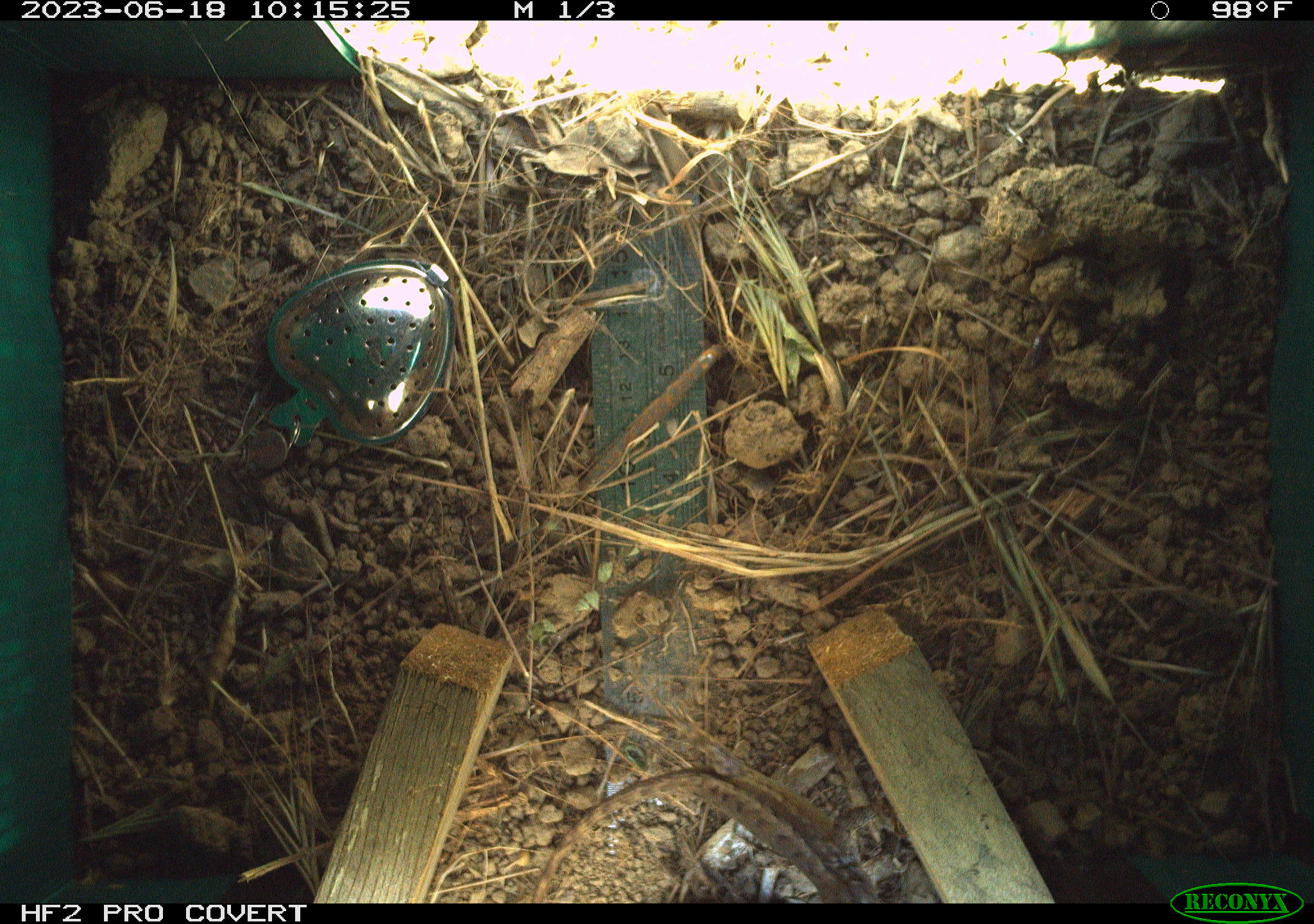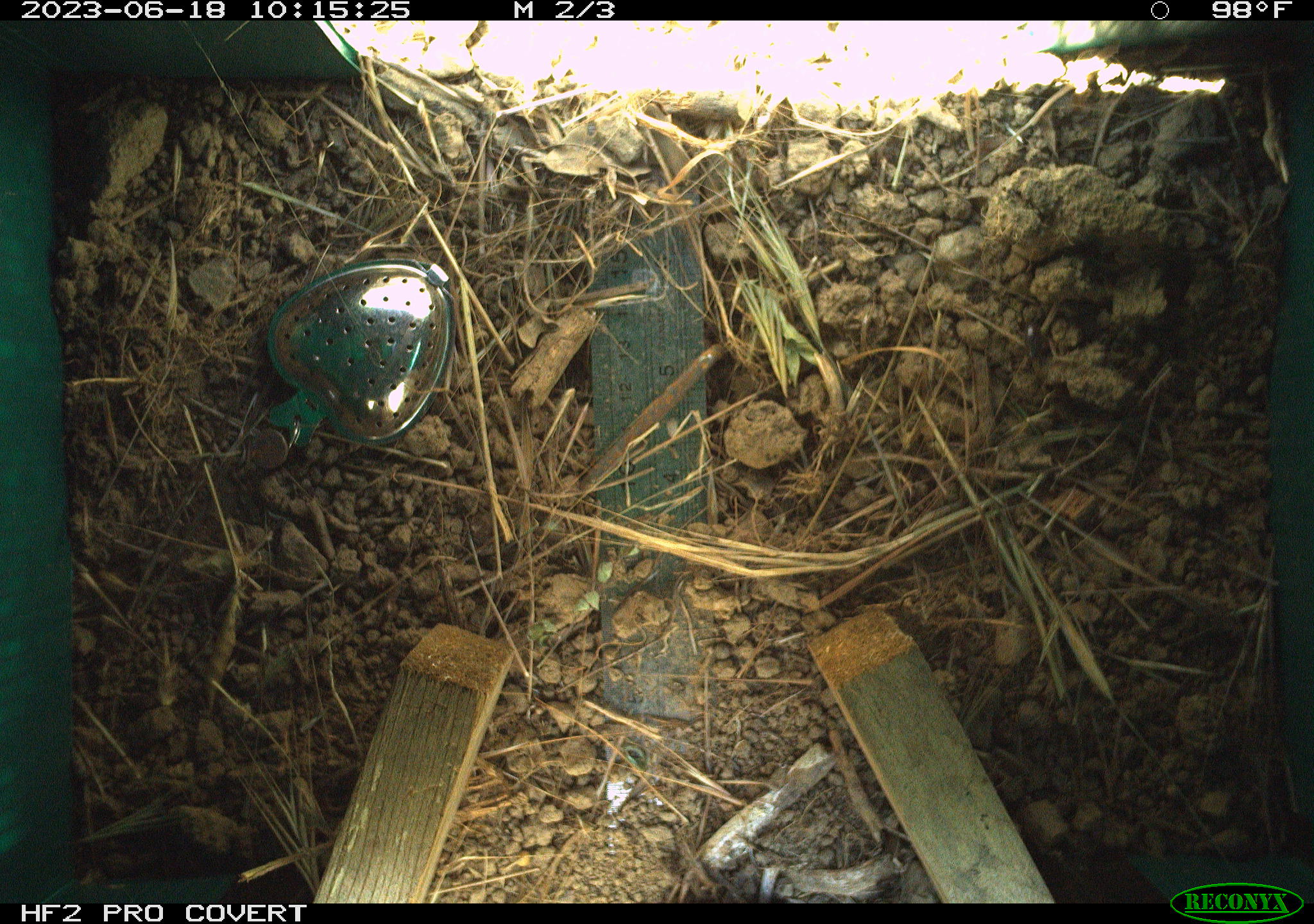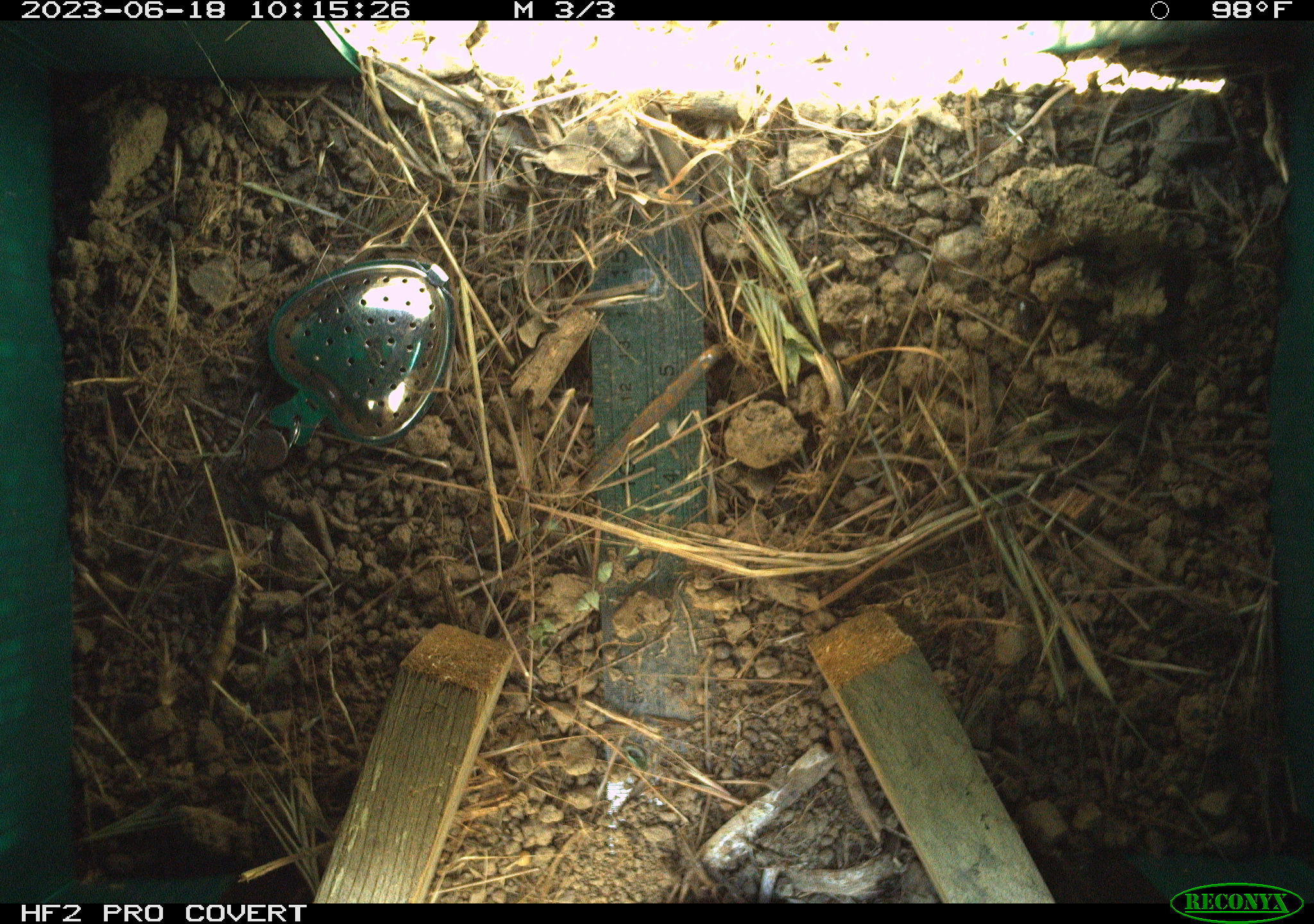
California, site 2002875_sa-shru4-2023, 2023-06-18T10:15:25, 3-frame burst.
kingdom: Animalia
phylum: Chordata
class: Reptilia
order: Squamata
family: Phrynosomatidae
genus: Sceloporus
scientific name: Sceloporus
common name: spiny lizards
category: sceloporus species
Sceloporus species (spiny lizards) (Sceloporus).